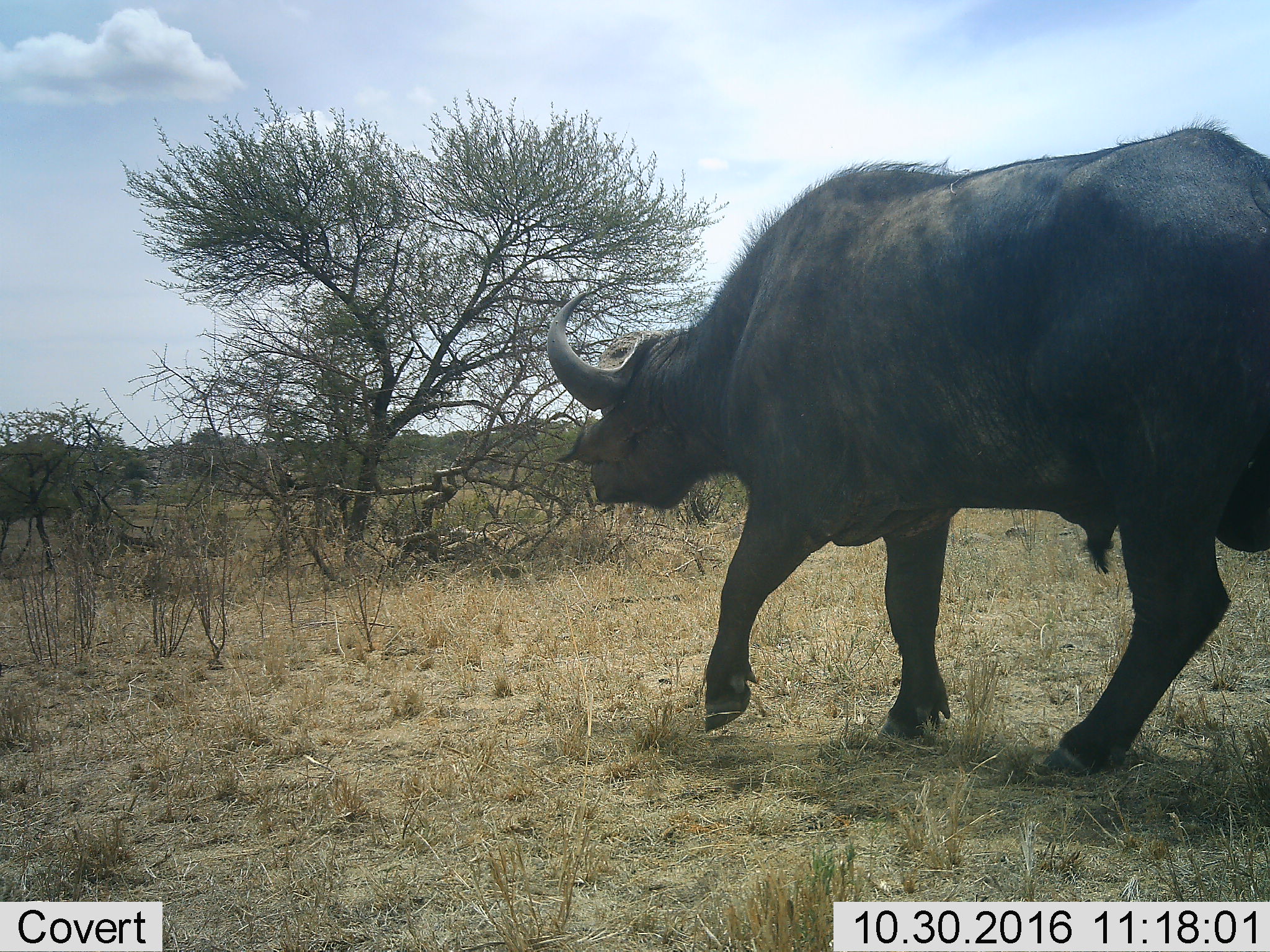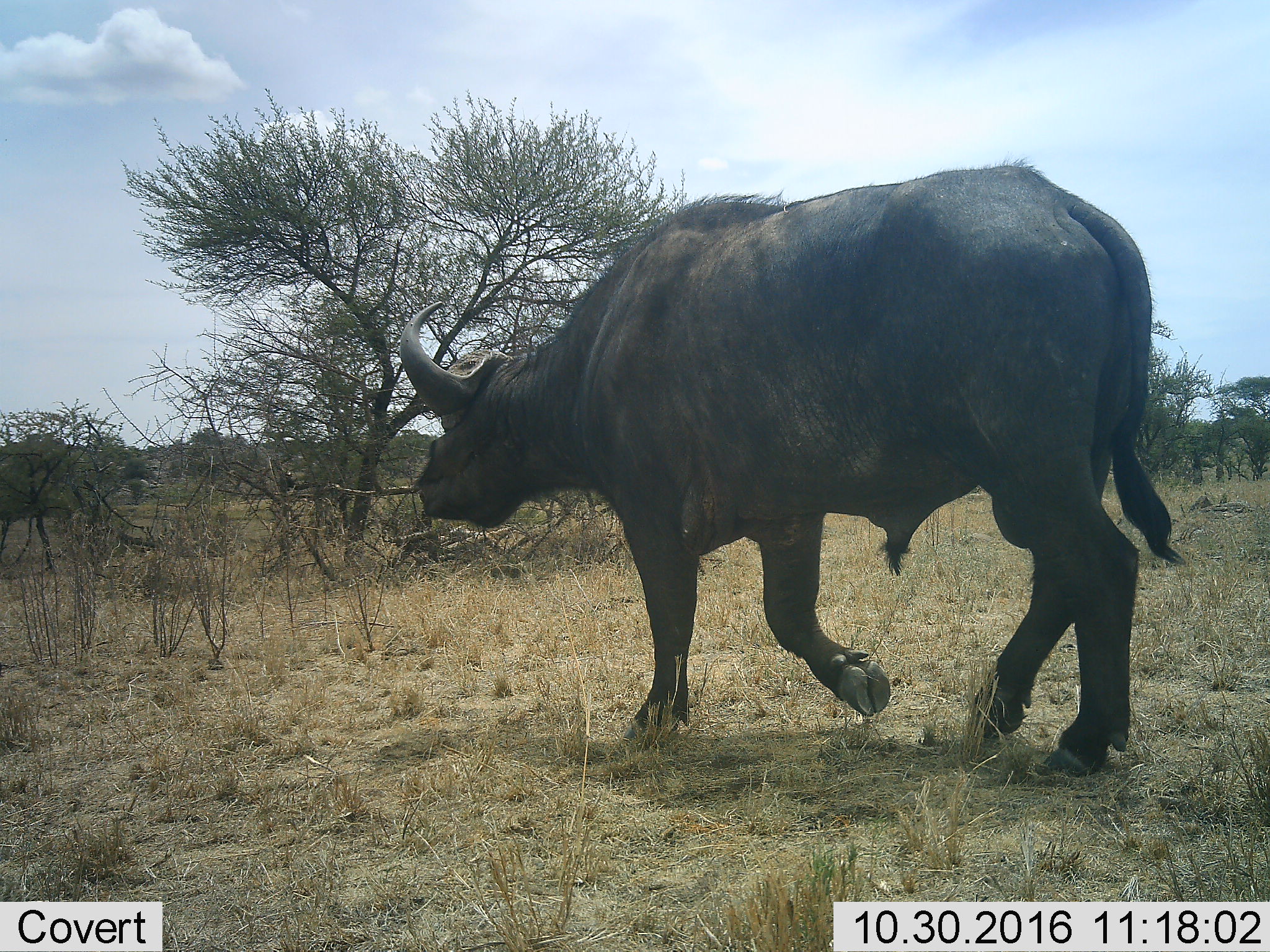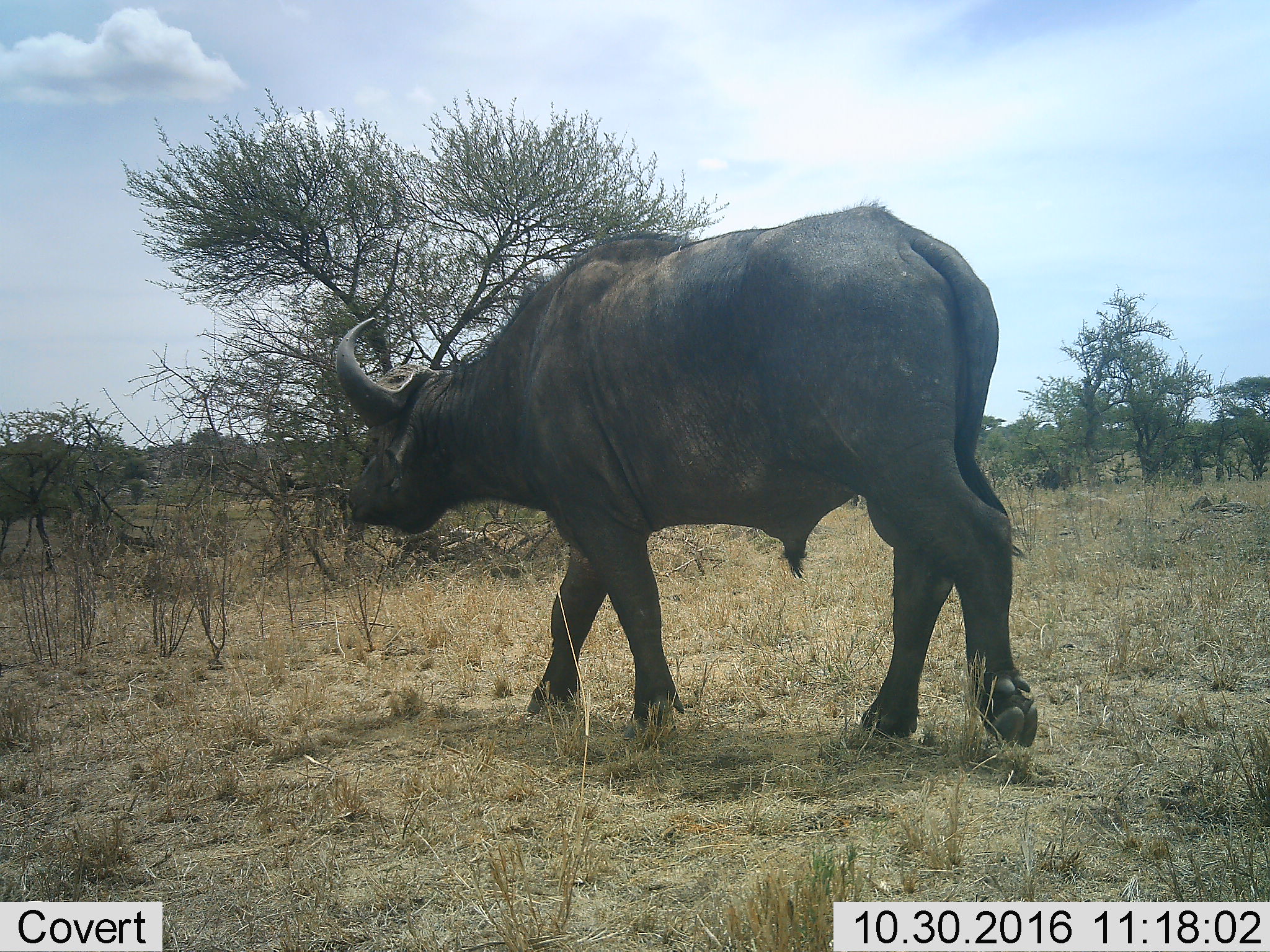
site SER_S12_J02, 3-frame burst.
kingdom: Animalia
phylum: Chordata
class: Mammalia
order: Artiodactyla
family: Bovidae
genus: Syncerus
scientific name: Syncerus caffer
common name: african buffalo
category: buffalo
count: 1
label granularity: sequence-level